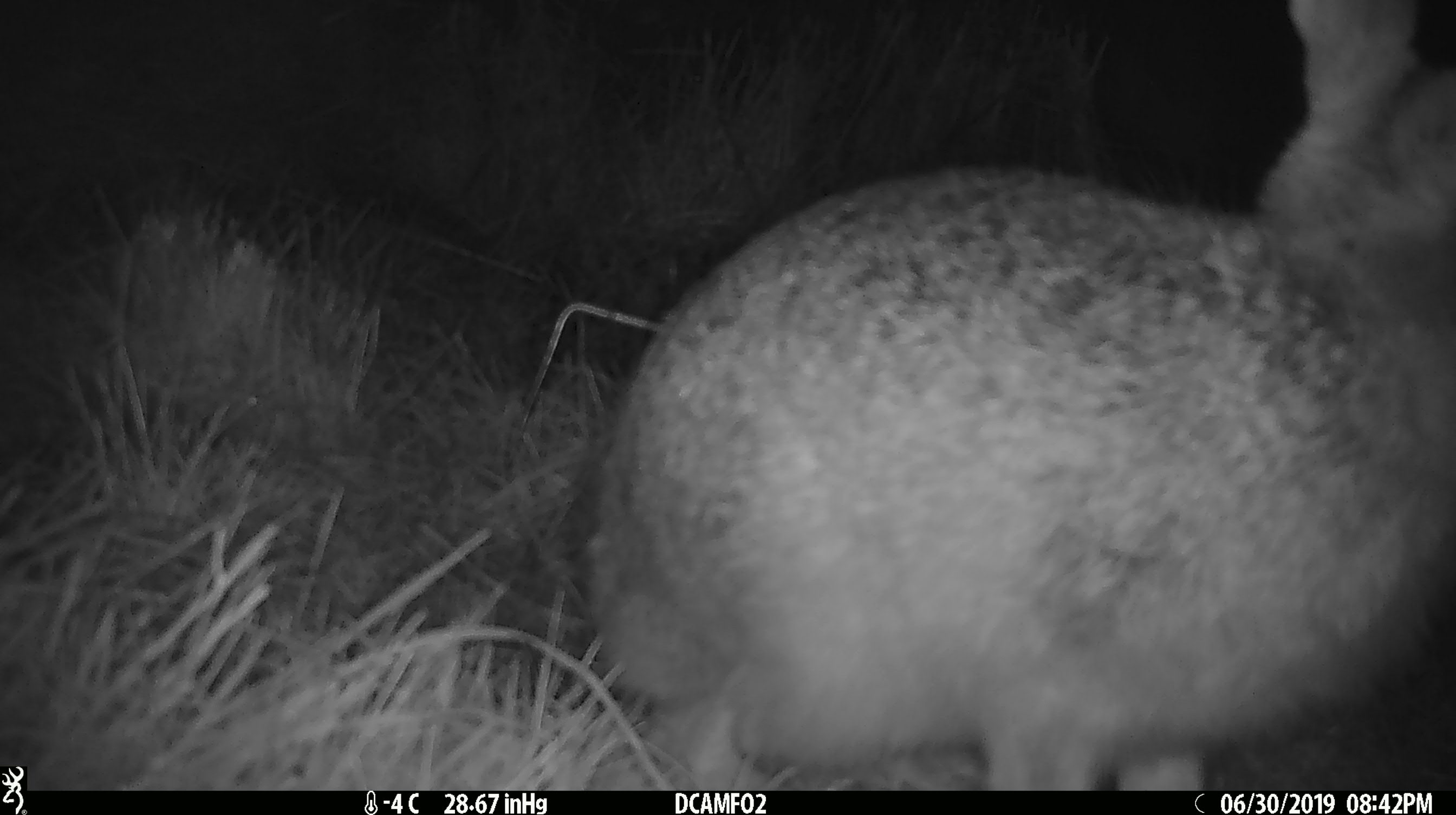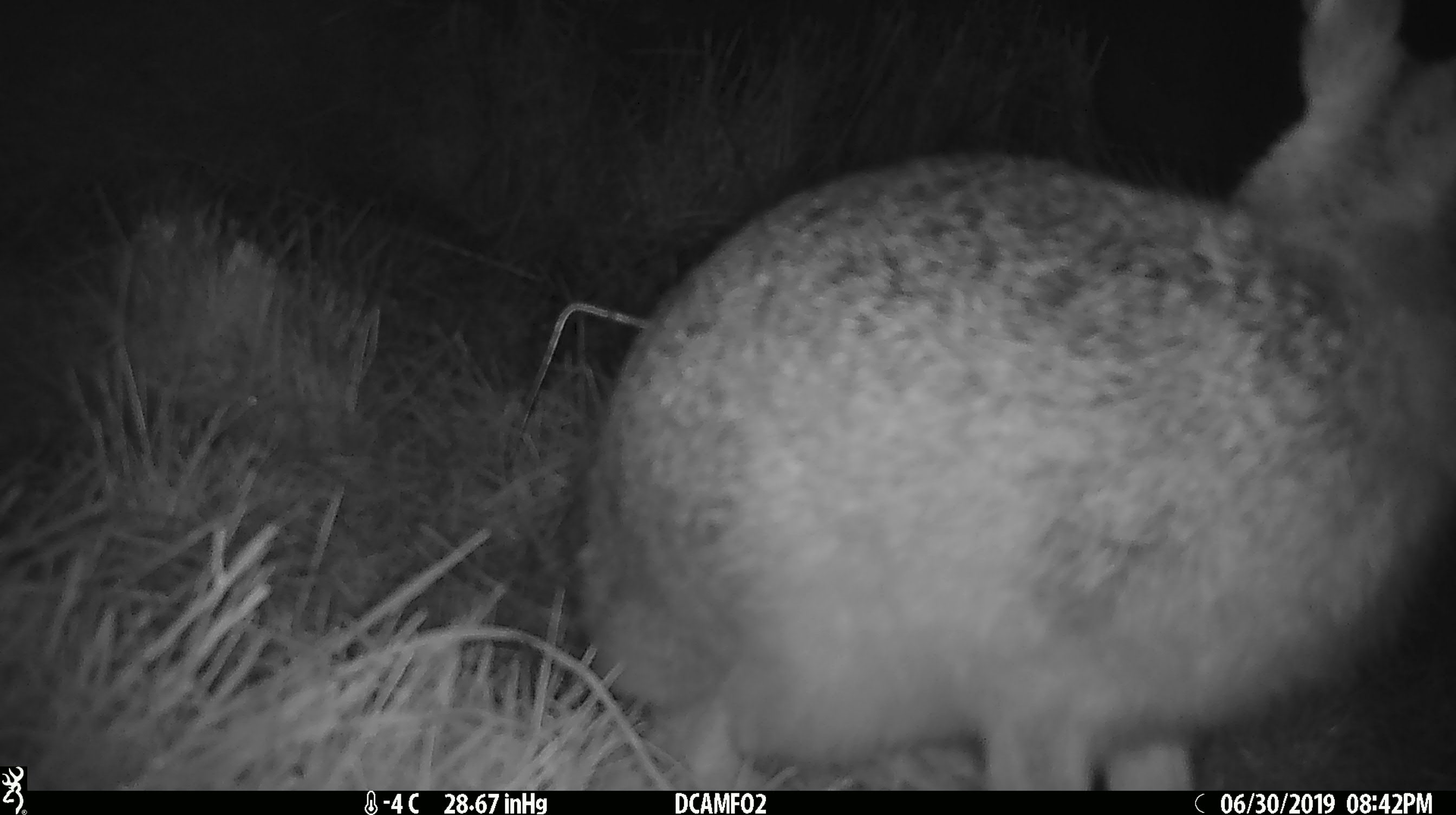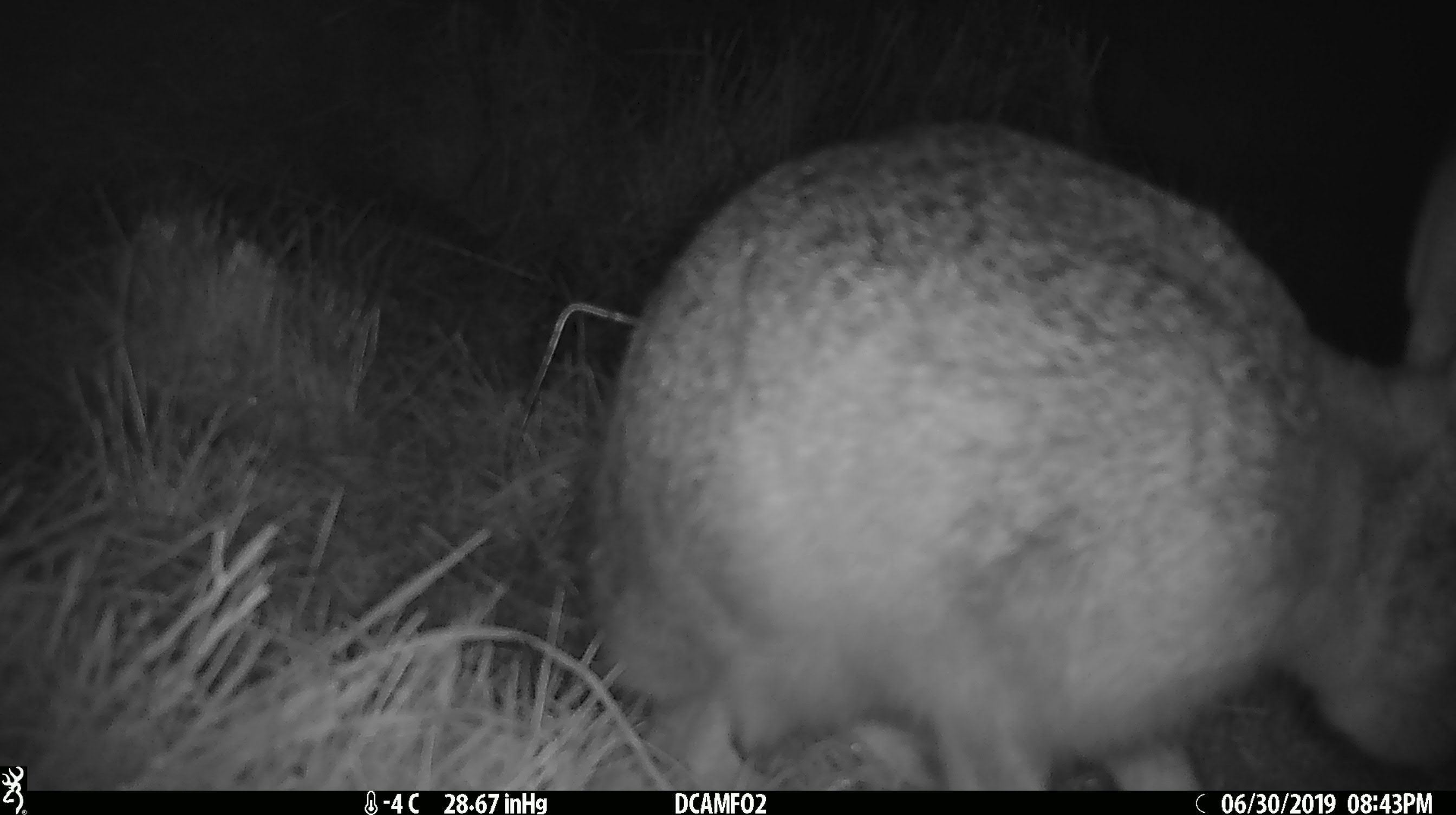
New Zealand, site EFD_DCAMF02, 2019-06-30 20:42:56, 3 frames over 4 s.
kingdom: Animalia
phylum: Chordata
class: Mammalia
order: Lagomorpha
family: Leporidae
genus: Lepus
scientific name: Lepus europaeus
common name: brown hare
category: hare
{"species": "hare (brown hare) (Lepus europaeus)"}